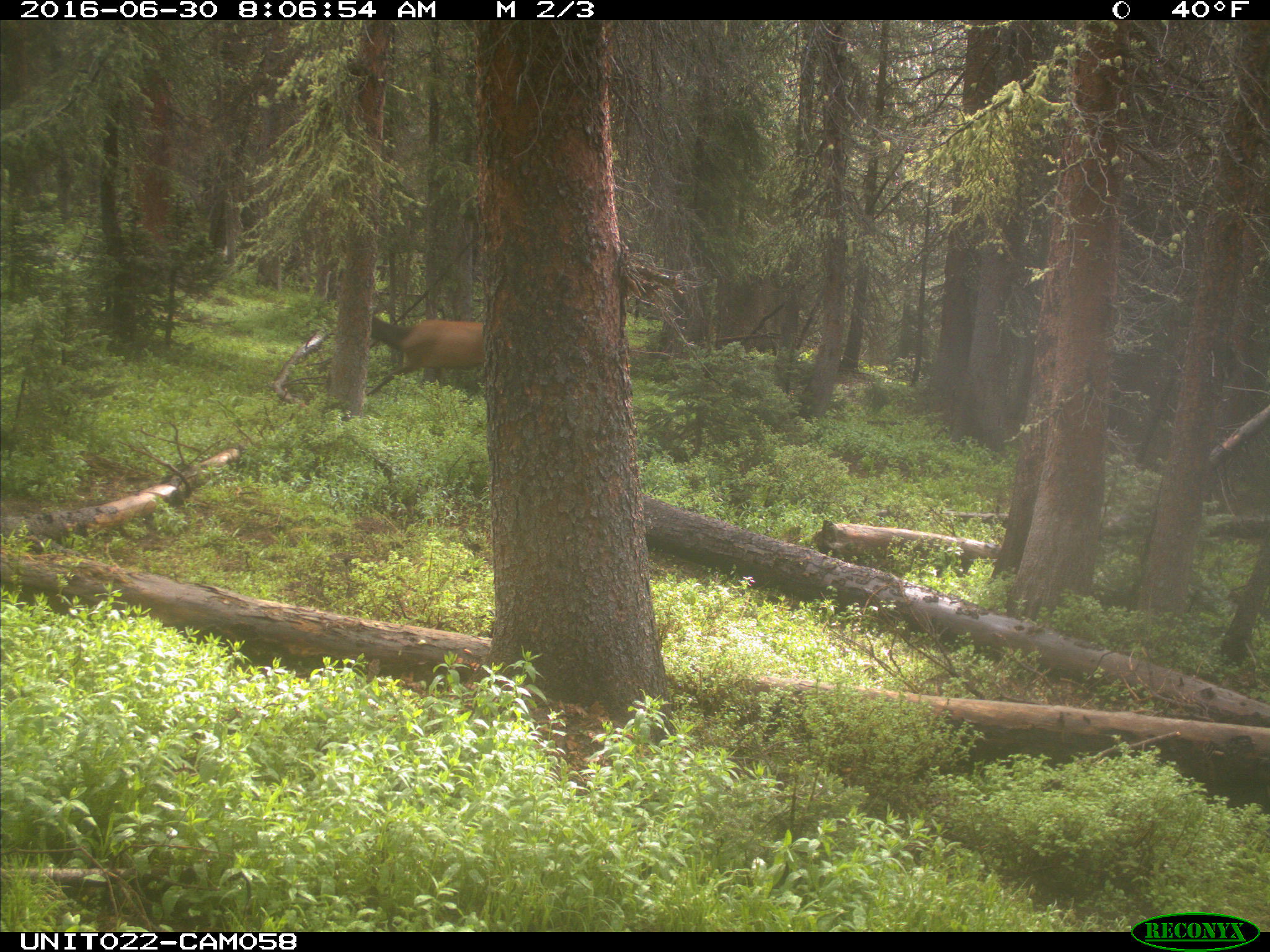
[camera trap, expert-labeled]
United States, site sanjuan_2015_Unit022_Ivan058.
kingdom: Animalia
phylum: Chordata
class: Mammalia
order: Artiodactyla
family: Cervidae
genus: Cervus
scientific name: Cervus elaphus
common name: red deer